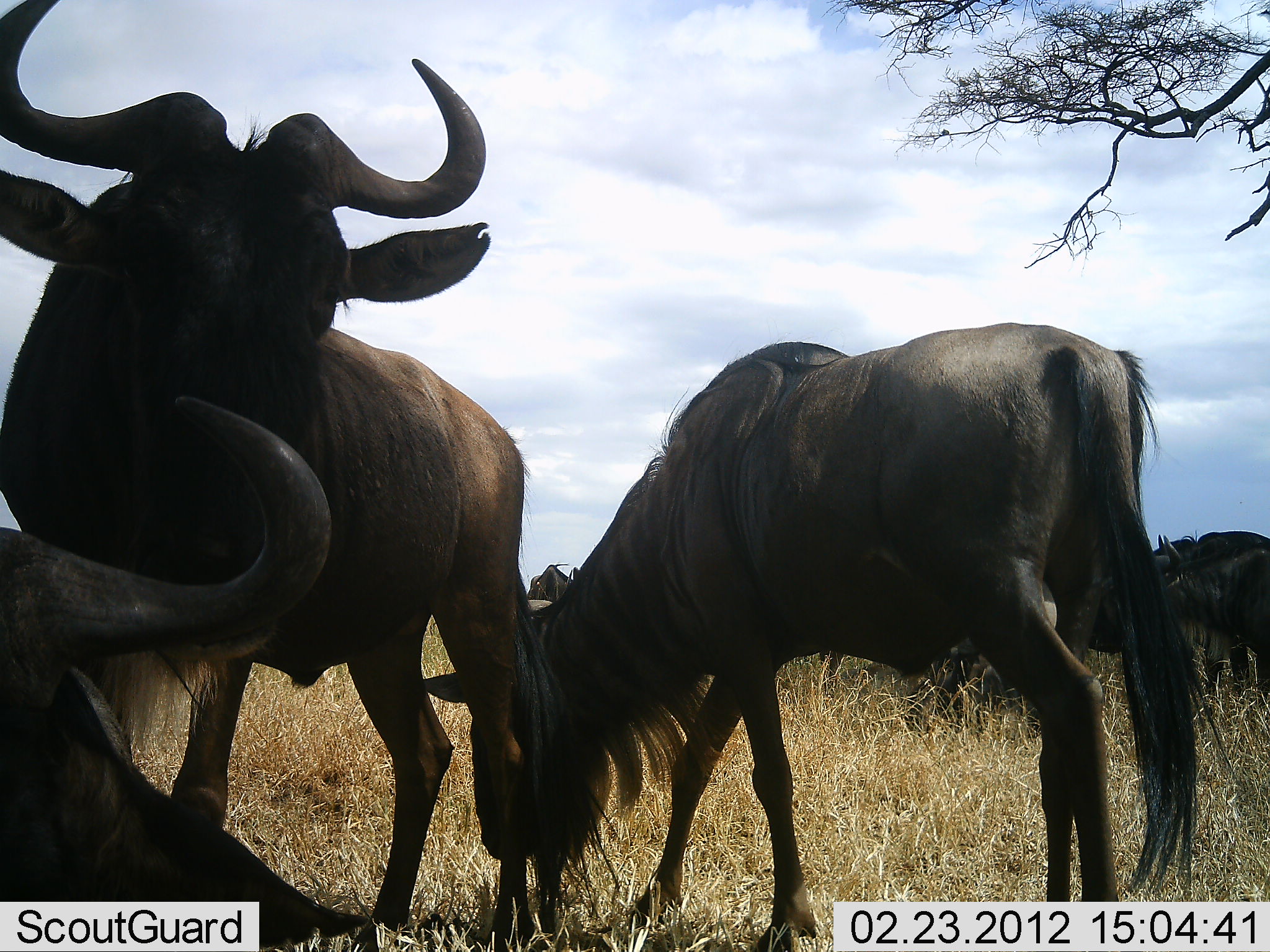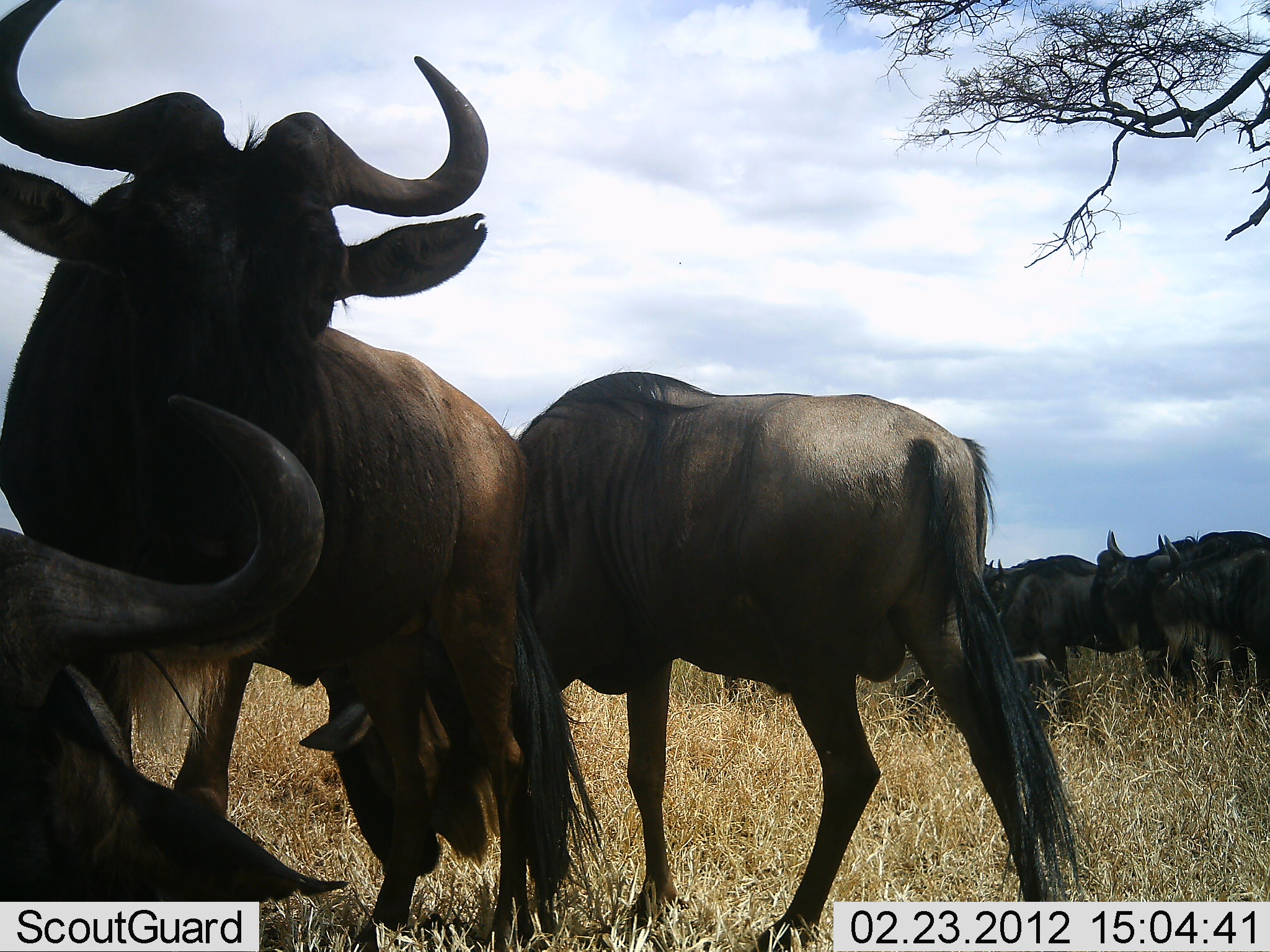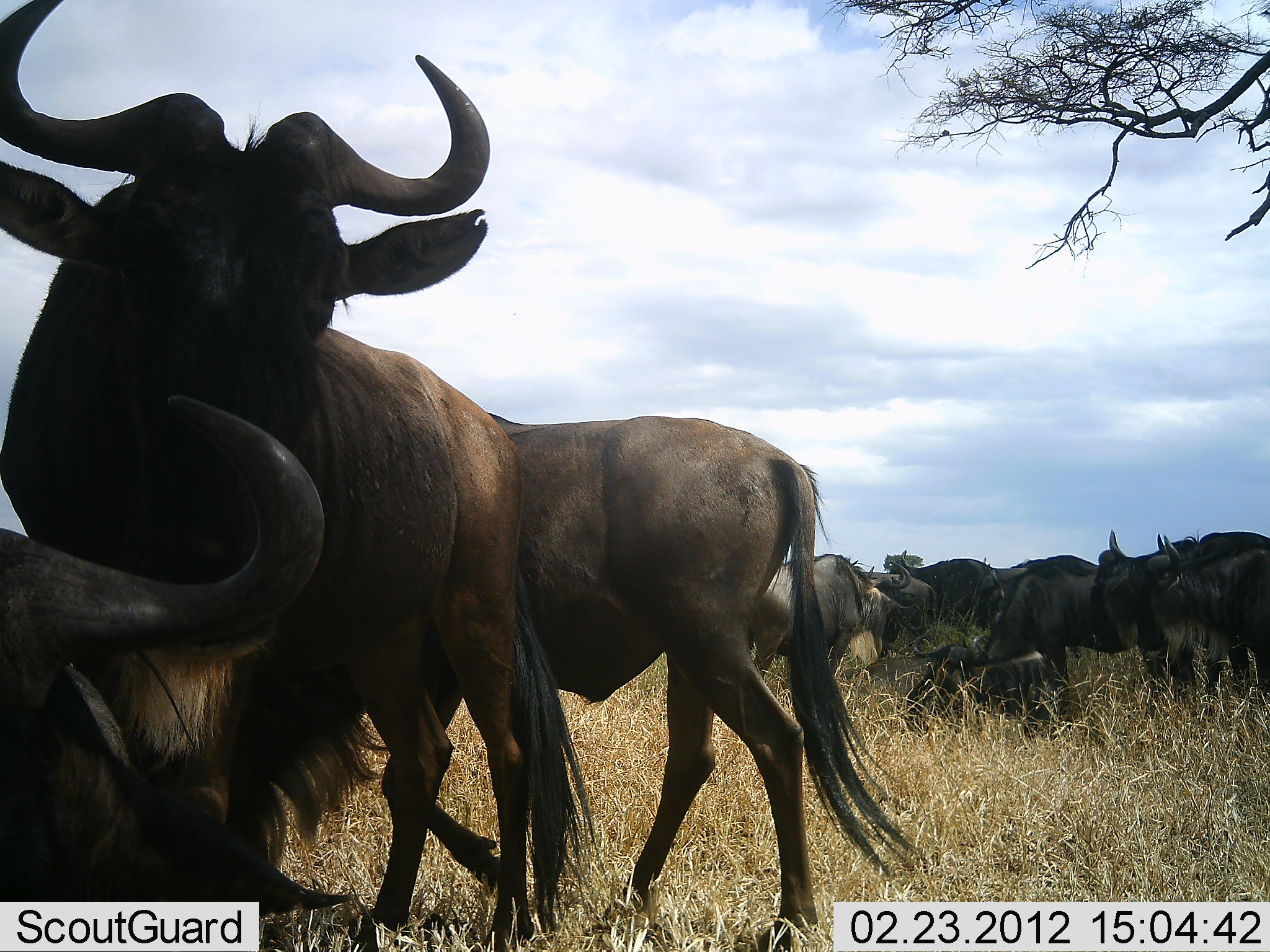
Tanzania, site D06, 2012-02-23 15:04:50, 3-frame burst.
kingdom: Animalia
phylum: Chordata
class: Mammalia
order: Artiodactyla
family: Bovidae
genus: Connochaetes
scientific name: Connochaetes taurinus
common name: blue wildebeest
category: wildebeest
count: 10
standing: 81%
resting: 62%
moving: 62%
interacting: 19%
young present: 0%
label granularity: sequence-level